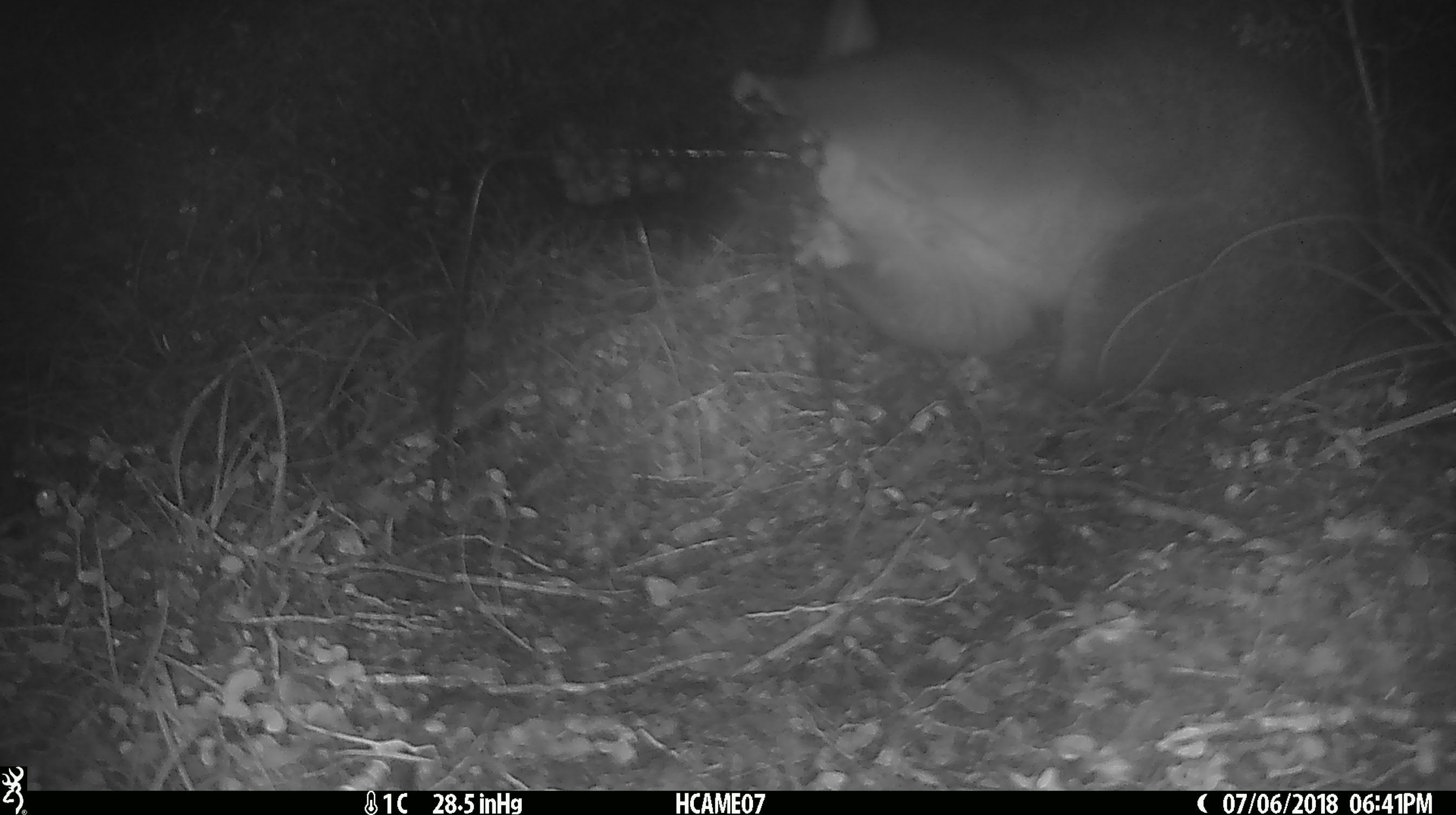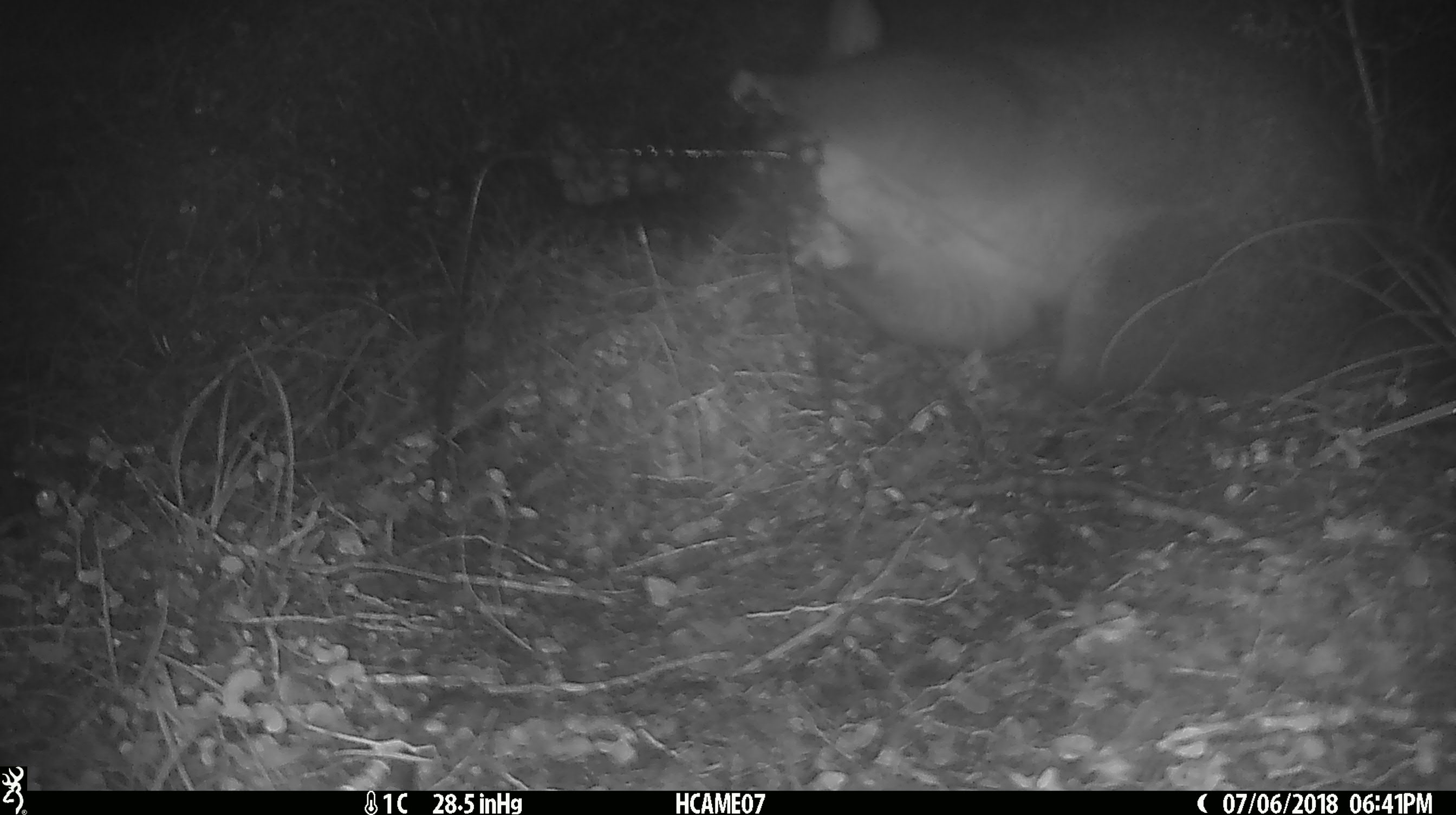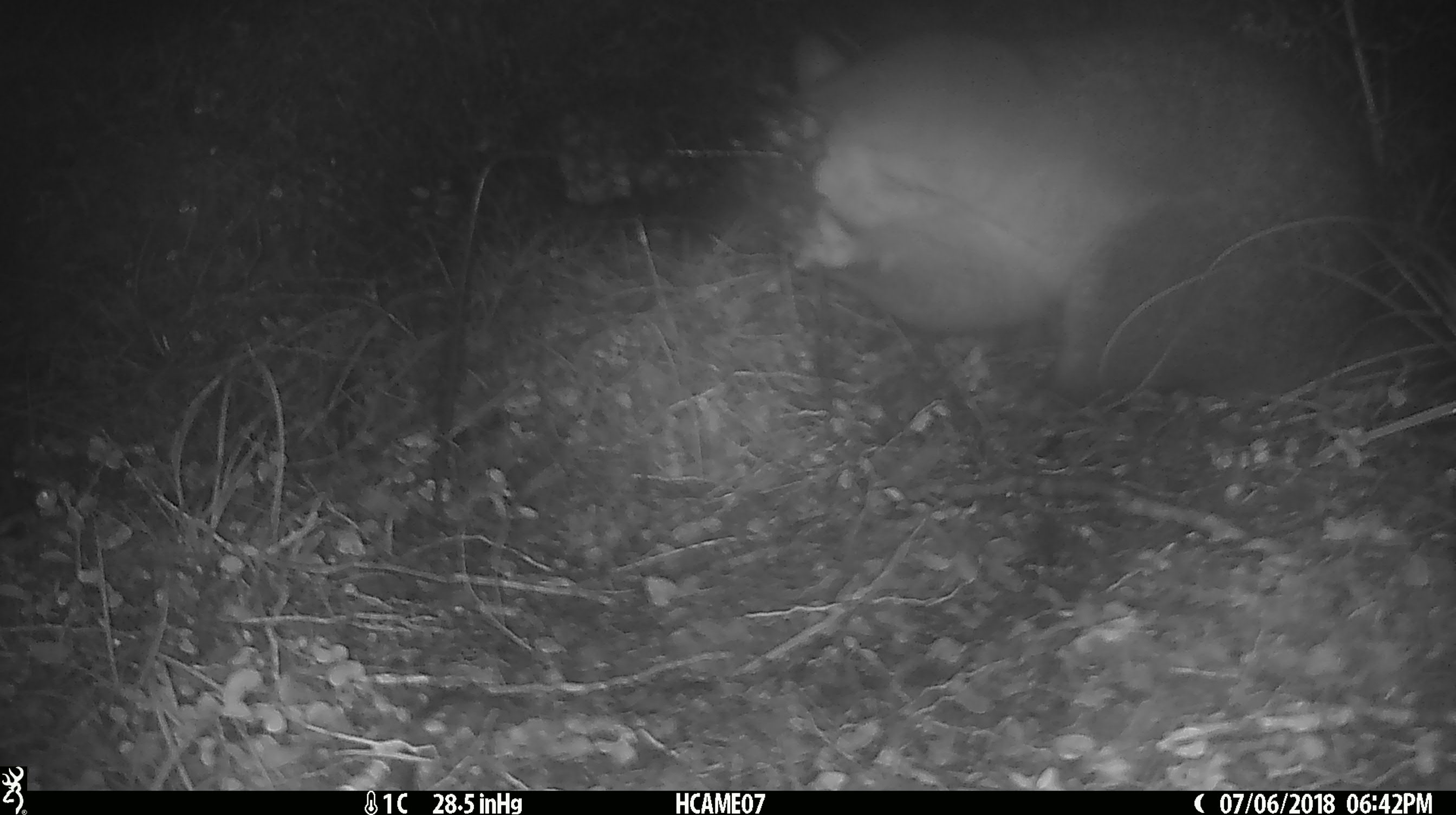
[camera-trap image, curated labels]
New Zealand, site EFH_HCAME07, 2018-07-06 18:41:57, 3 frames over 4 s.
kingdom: Animalia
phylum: Chordata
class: Mammalia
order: Diprotodontia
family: Phalangeridae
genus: Trichosurus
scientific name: Trichosurus vulpecula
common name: common brushtail possum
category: possum